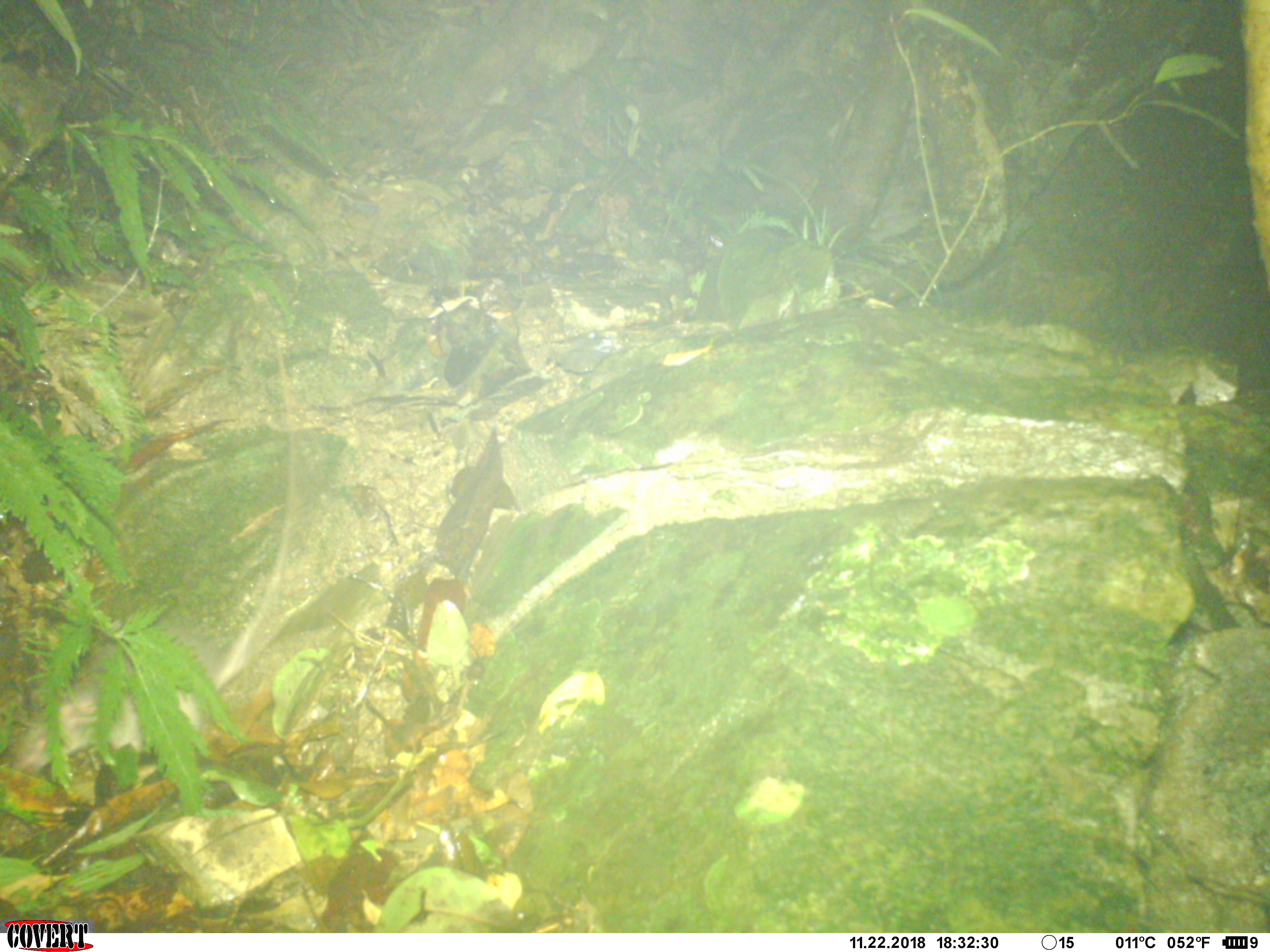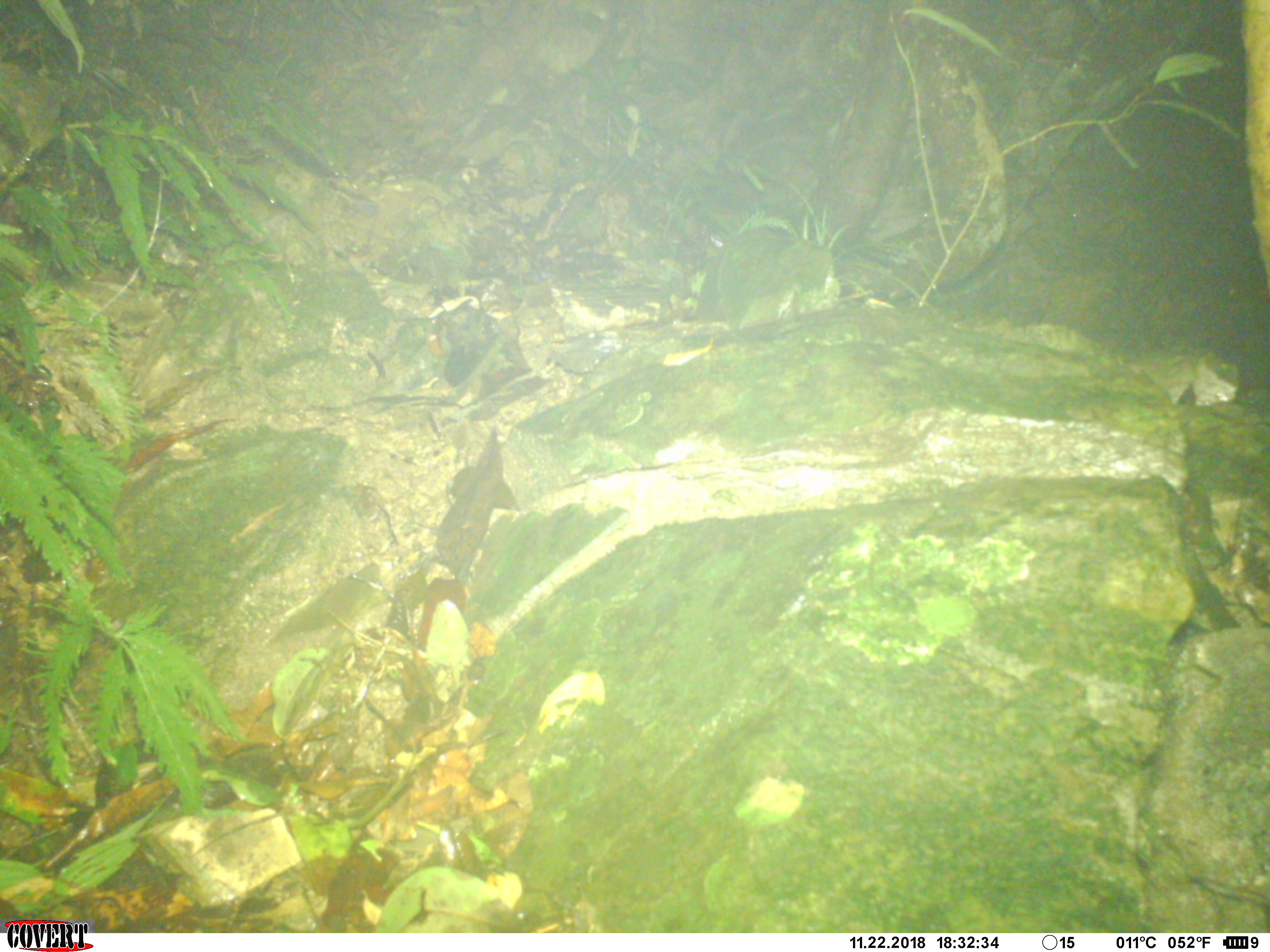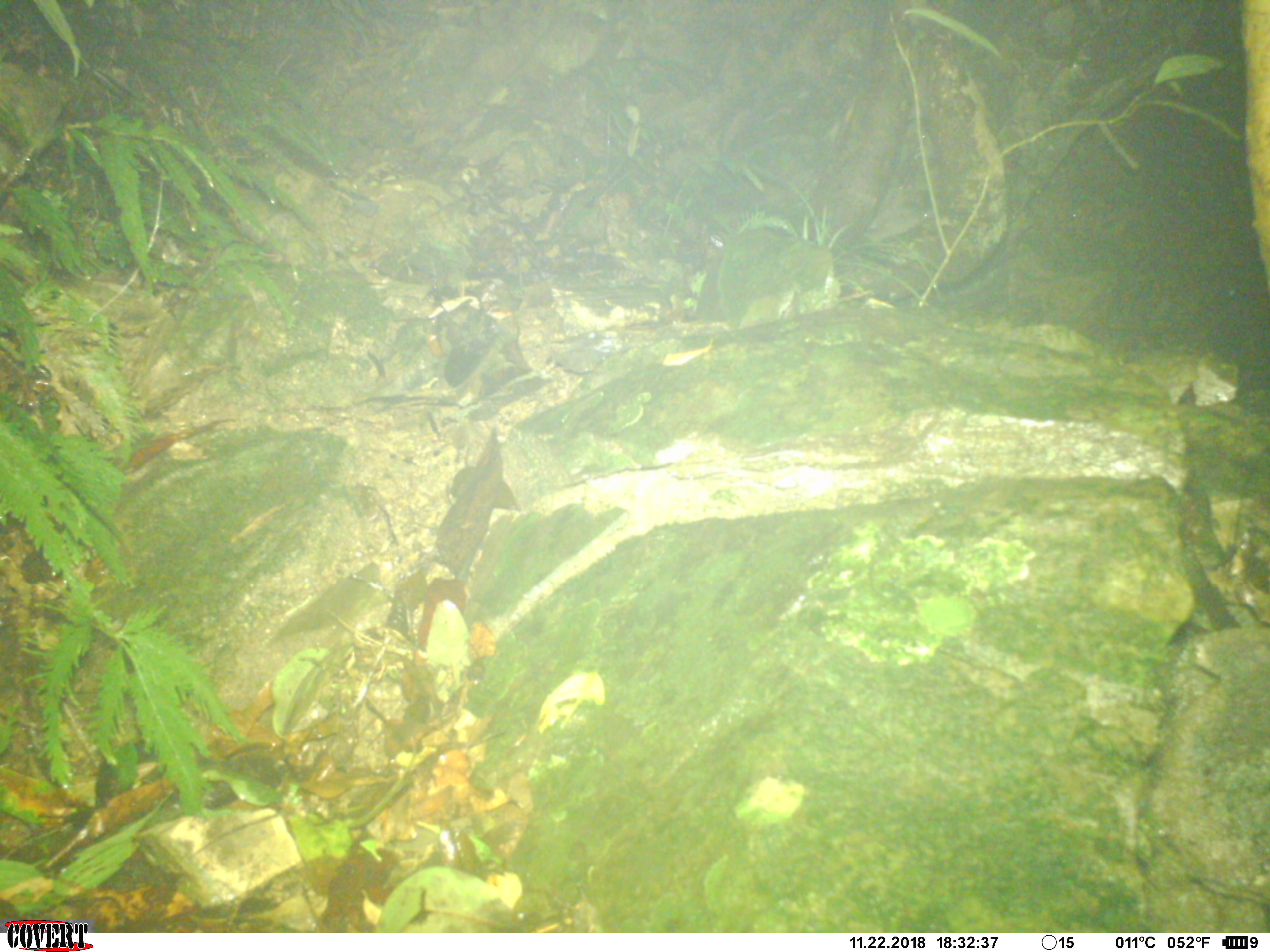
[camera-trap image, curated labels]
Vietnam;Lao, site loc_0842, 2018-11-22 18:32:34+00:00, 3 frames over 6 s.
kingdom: Animalia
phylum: Chordata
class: Mammalia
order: Rodentia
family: Muridae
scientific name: Muridae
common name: old-world mice and rats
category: unidentified murid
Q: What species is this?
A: Unidentified murid (old-world mice and rats) (Muridae).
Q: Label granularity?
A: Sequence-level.